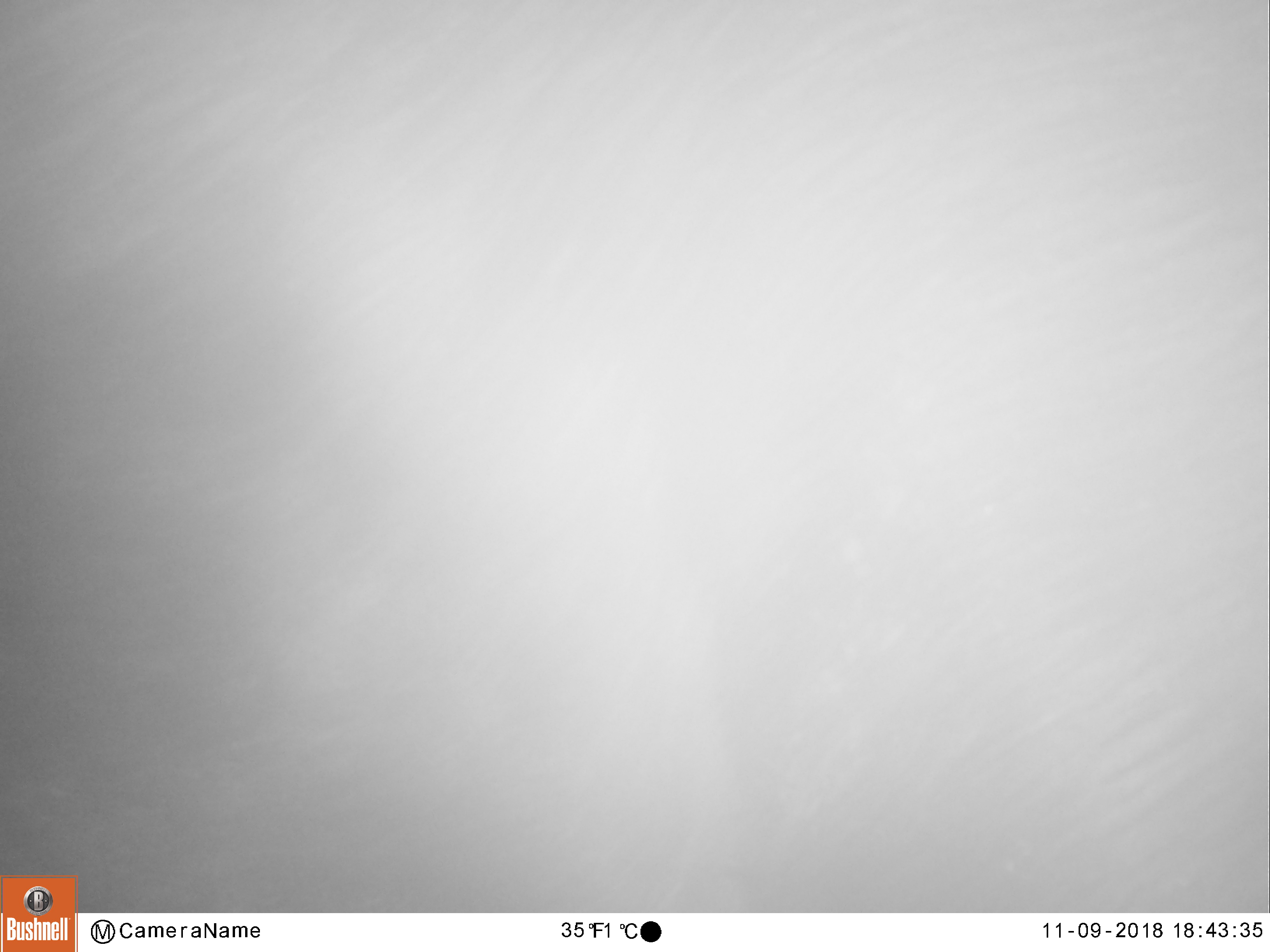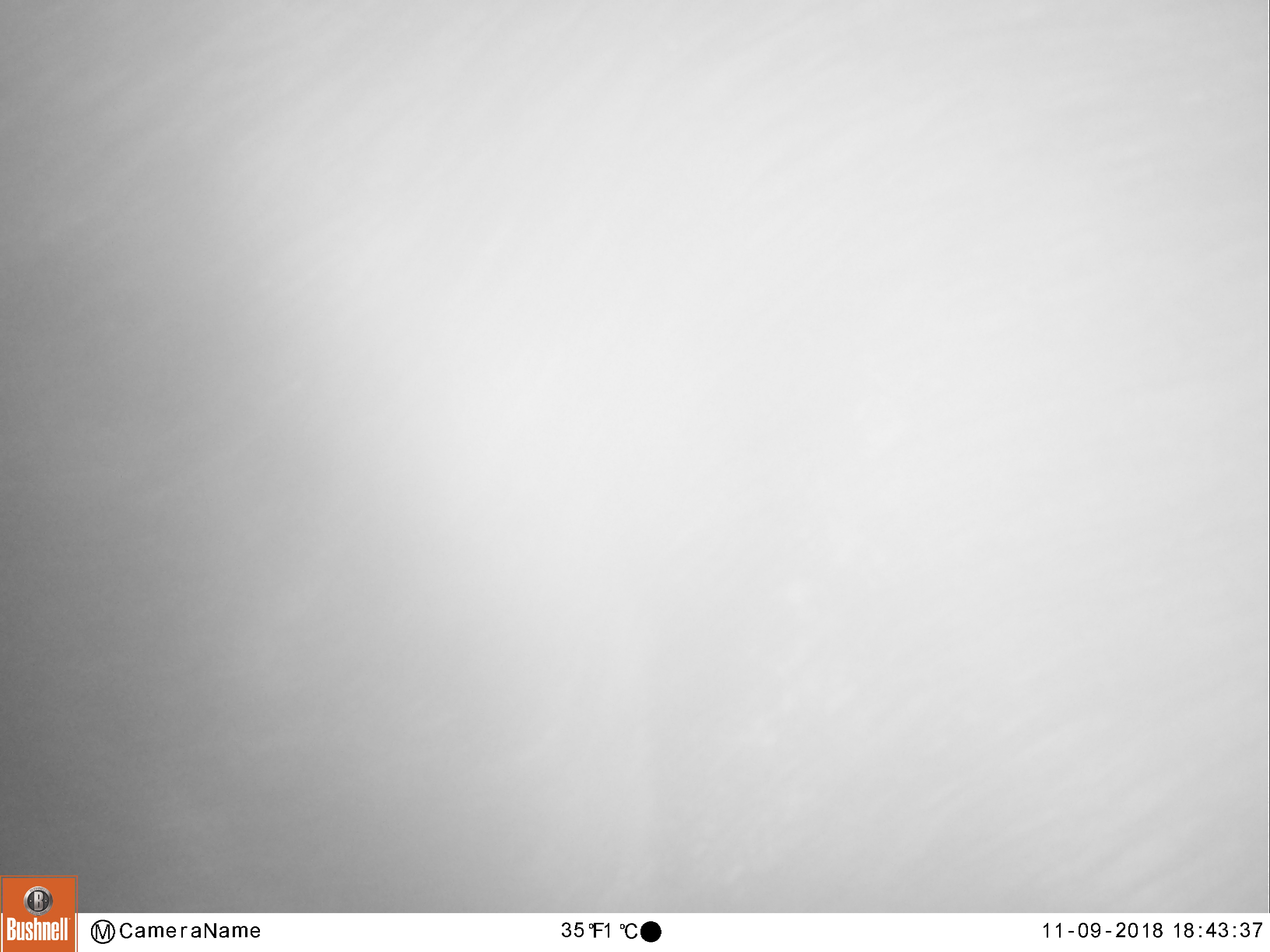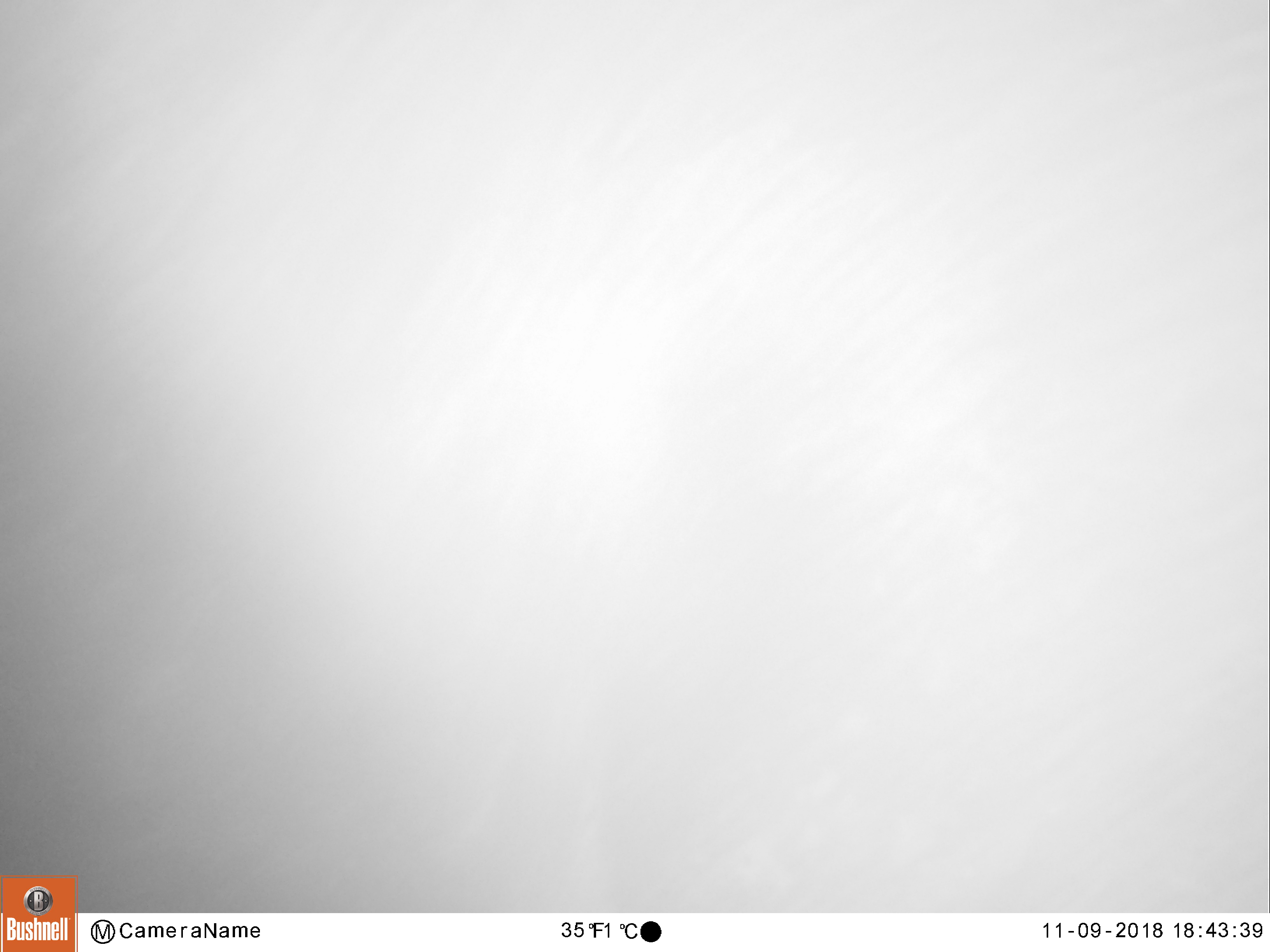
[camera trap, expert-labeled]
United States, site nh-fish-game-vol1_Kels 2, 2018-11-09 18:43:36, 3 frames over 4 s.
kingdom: Animalia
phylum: Chordata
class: Mammalia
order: Artiodactyla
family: Cervidae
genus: Alces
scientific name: Alces alces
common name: moose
Moose (Alces alces).